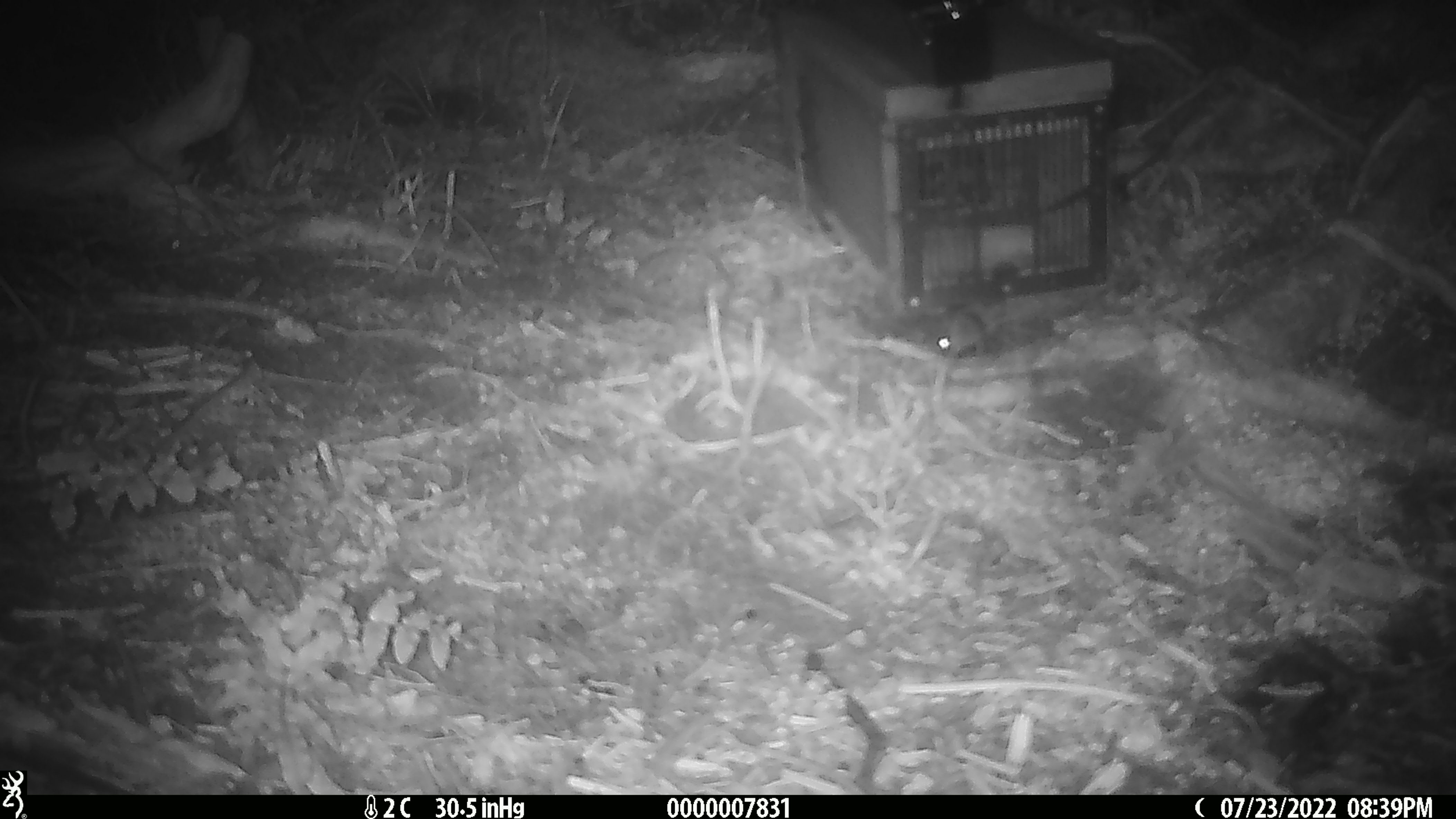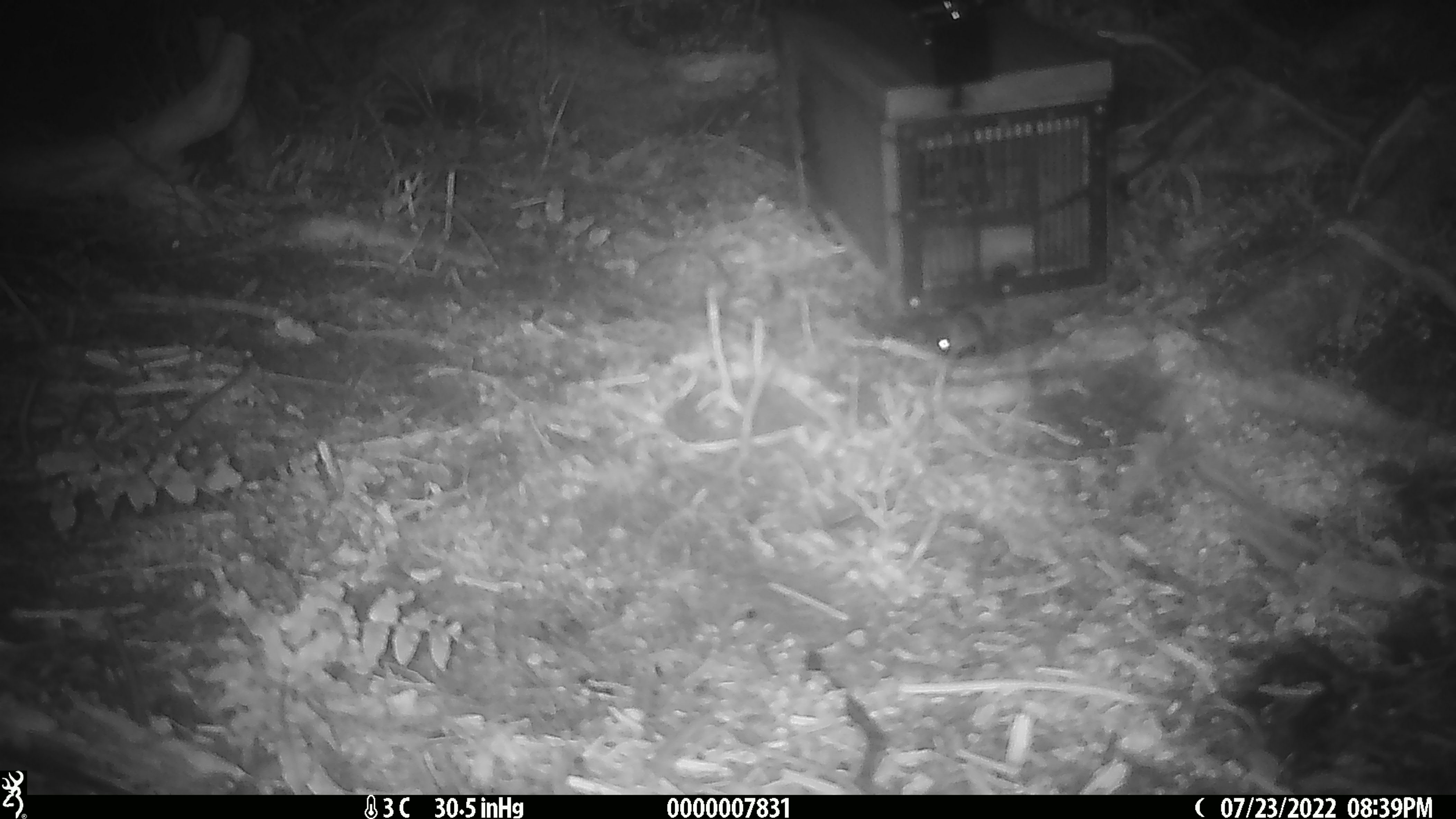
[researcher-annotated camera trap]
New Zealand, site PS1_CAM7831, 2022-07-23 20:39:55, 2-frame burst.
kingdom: Animalia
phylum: Chordata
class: Mammalia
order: Rodentia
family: Muridae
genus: Mus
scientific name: Mus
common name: mouse